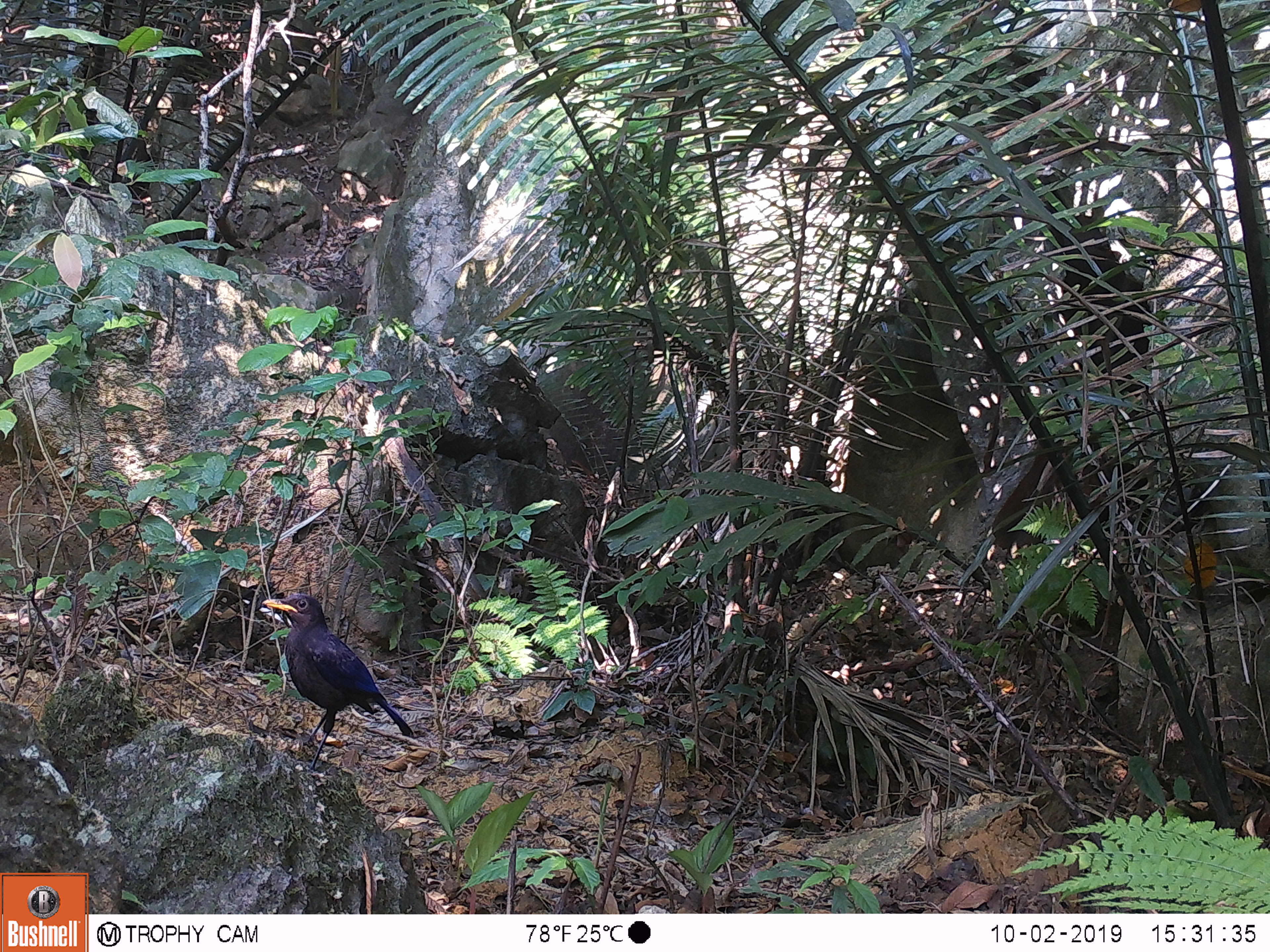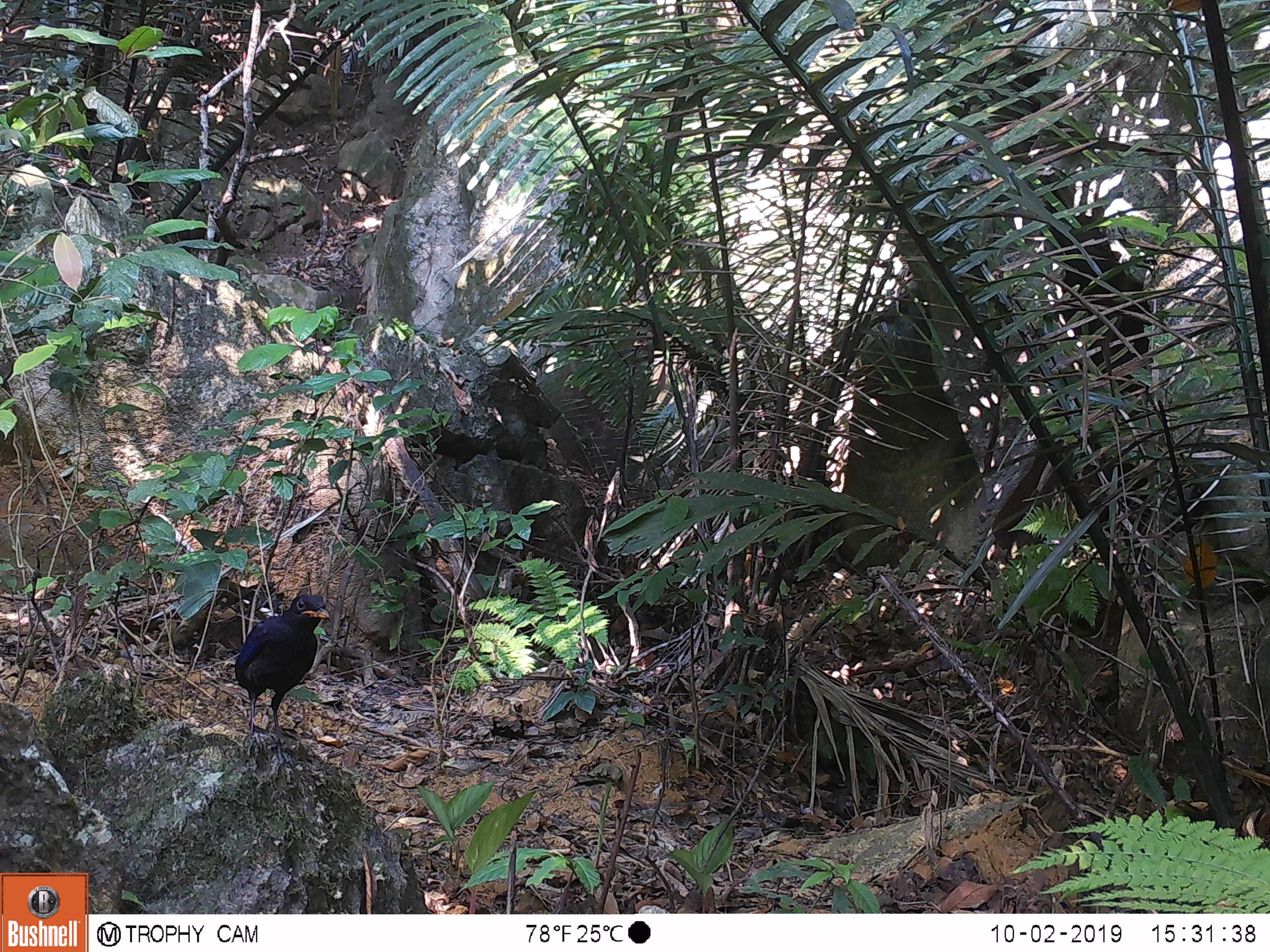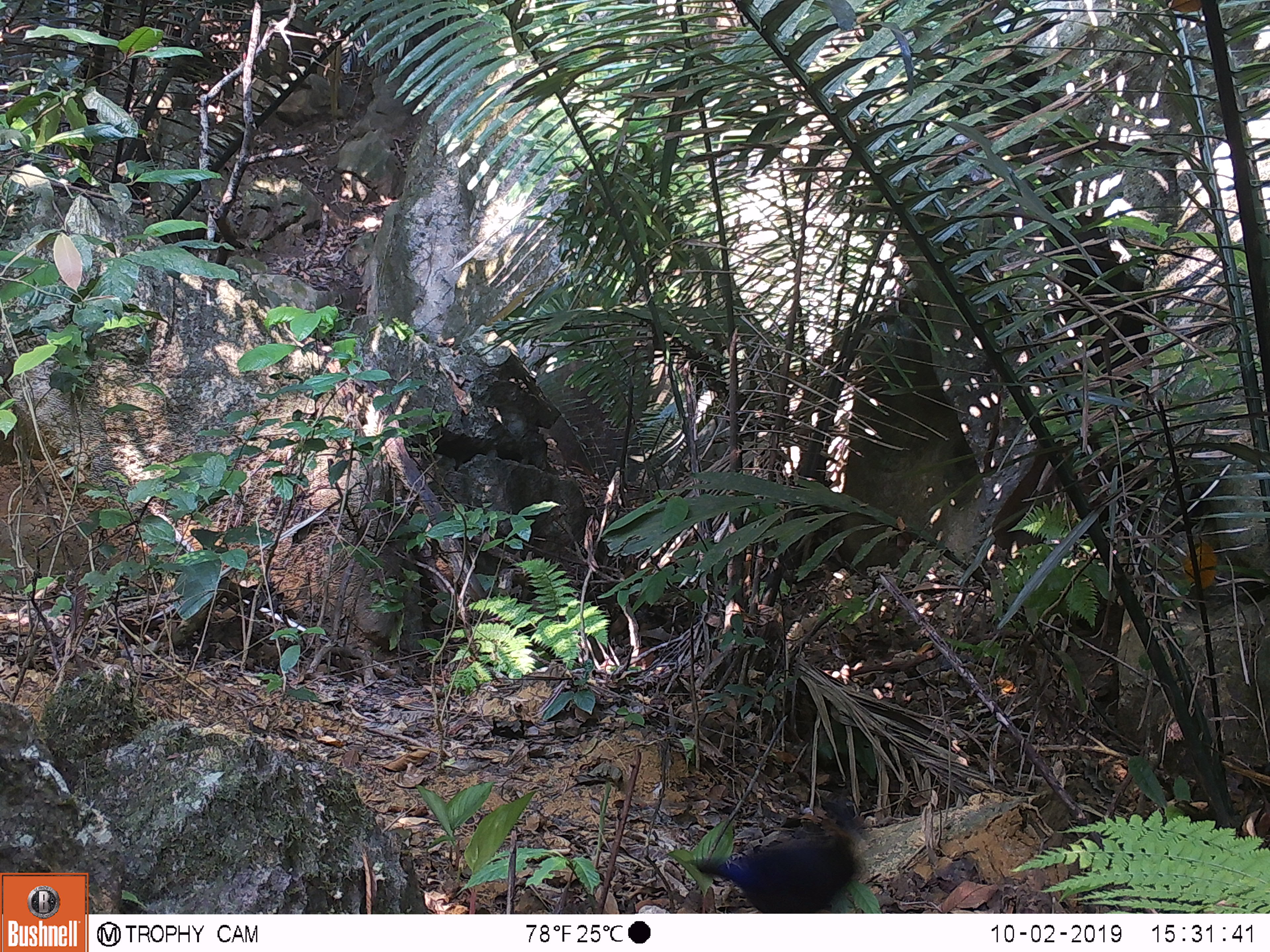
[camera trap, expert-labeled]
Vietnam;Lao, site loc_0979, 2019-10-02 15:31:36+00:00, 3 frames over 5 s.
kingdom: Animalia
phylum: Chordata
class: Aves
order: Passeriformes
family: Muscicapidae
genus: Myophonus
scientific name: Myophonus caeruleus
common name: blue whistling thrush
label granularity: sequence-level